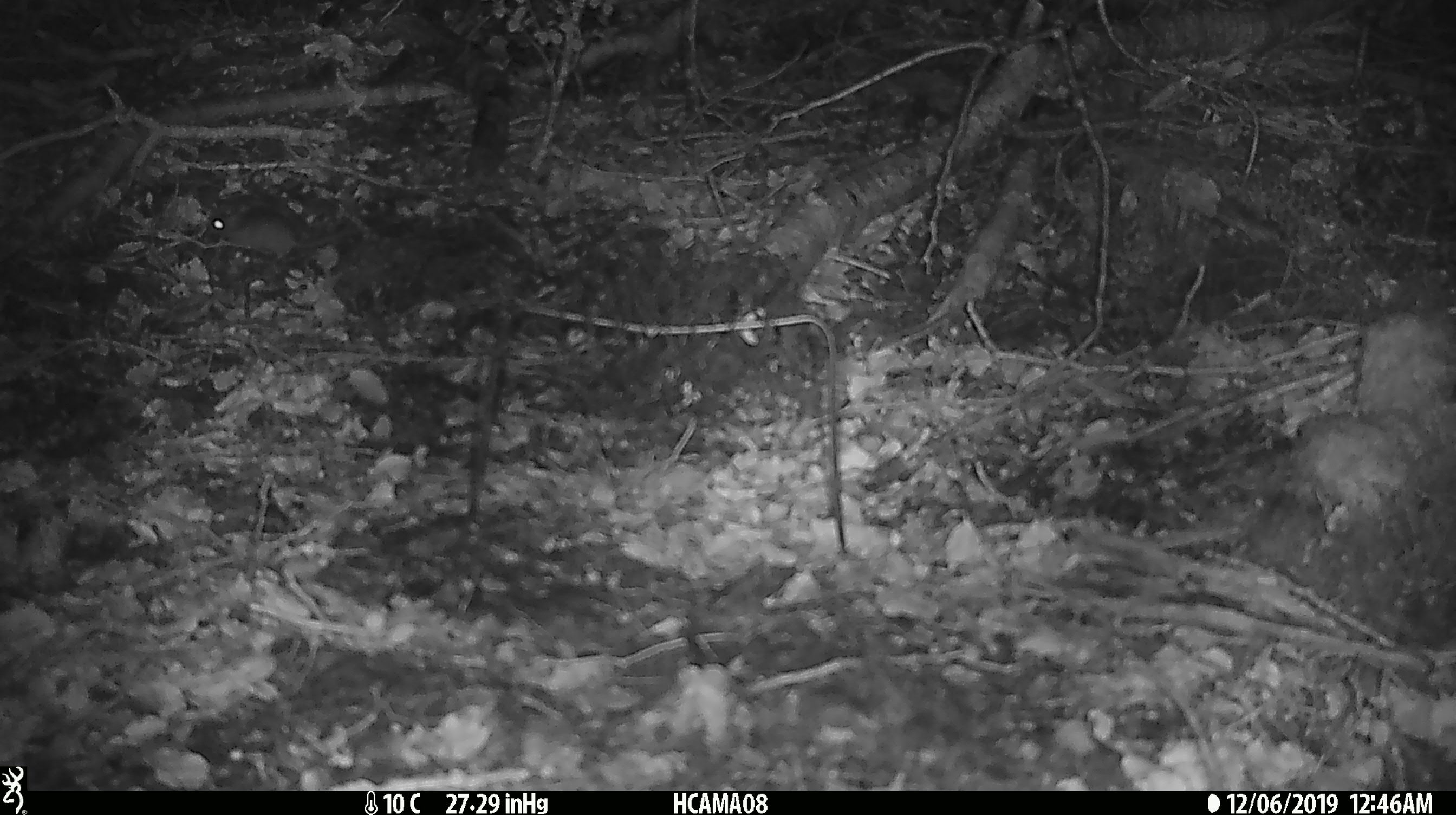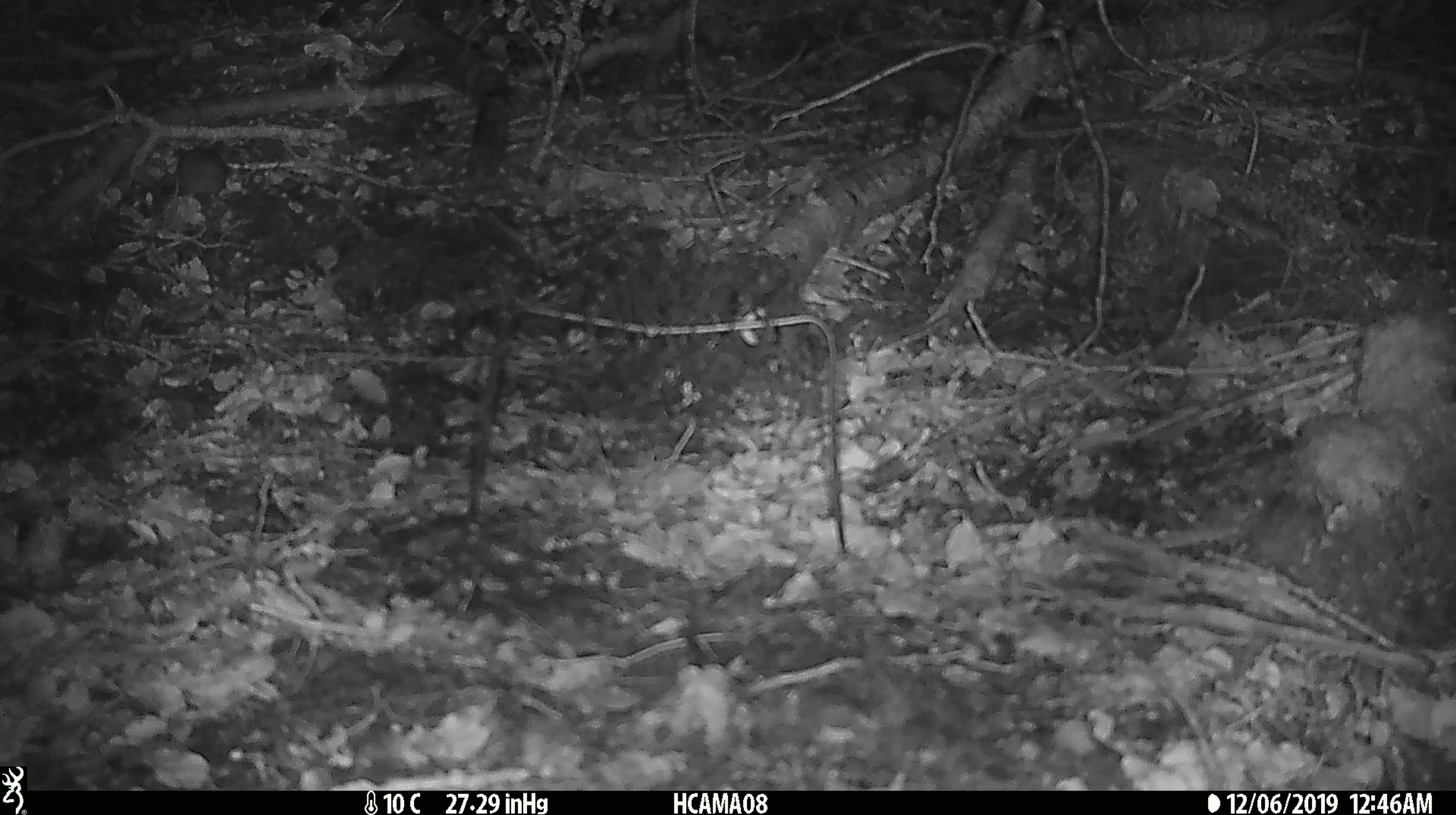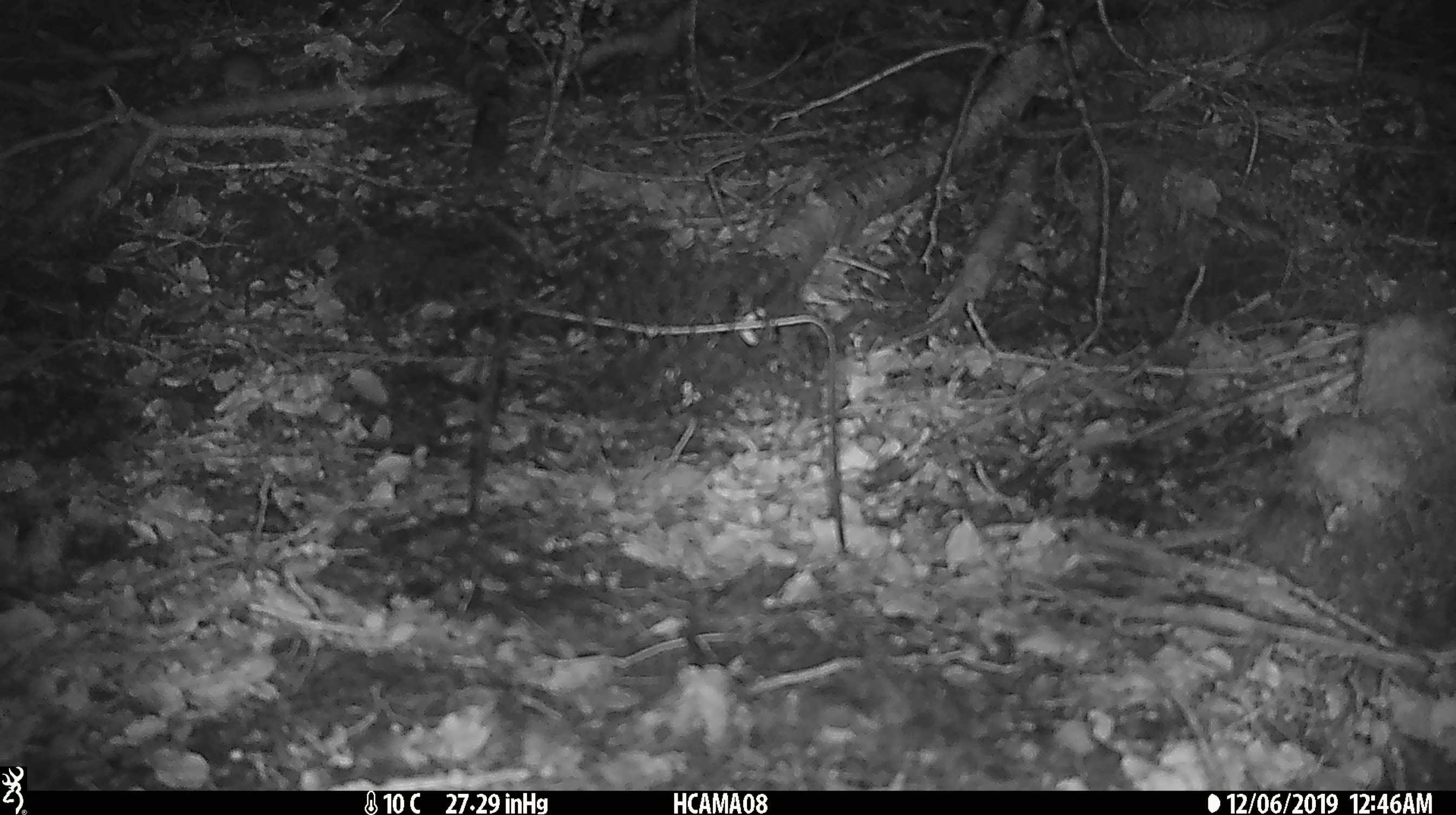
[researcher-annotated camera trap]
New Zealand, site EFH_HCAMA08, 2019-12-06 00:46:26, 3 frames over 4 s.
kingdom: Animalia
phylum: Chordata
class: Mammalia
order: Rodentia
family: Muridae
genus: Mus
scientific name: Mus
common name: mouse